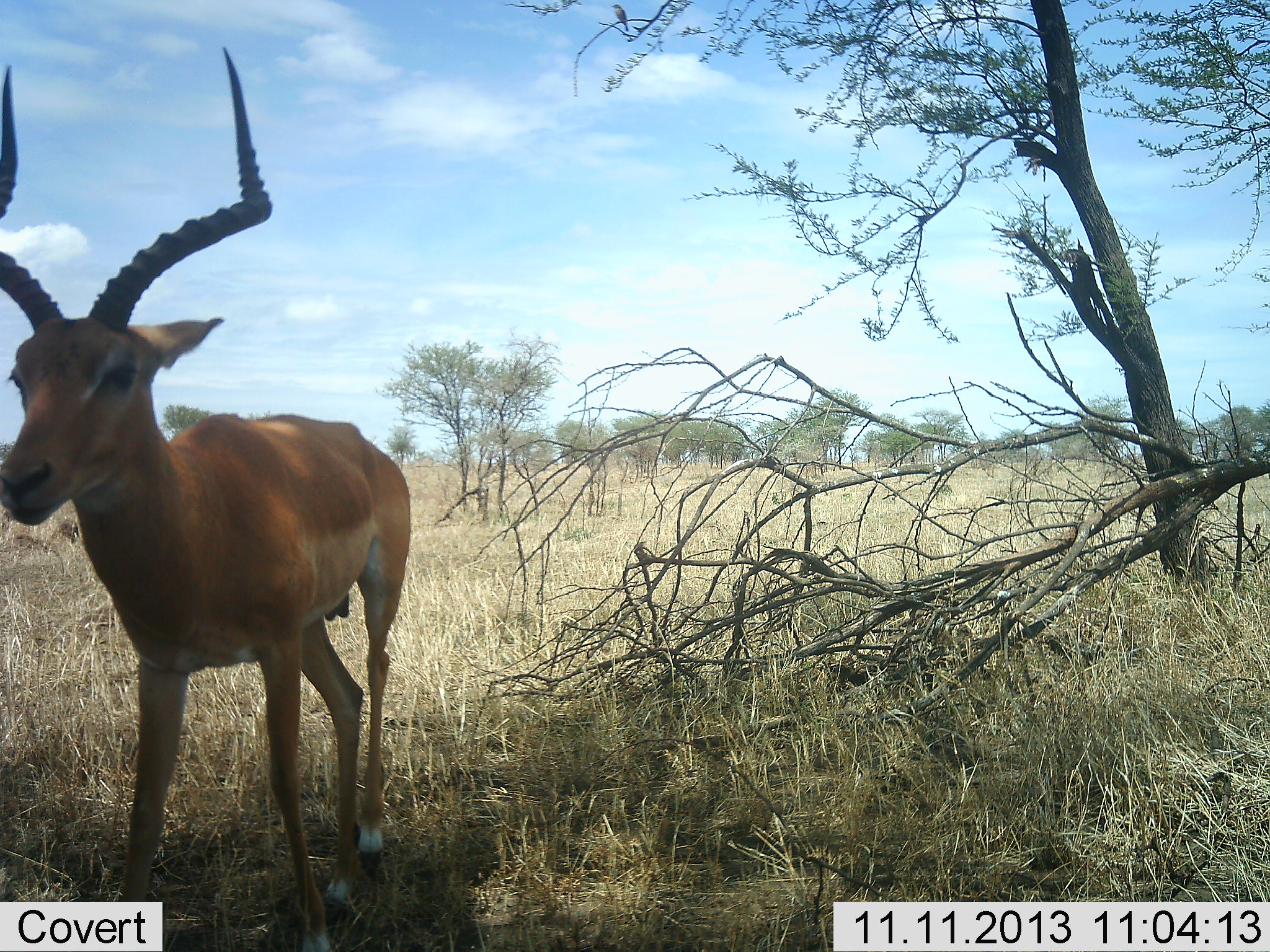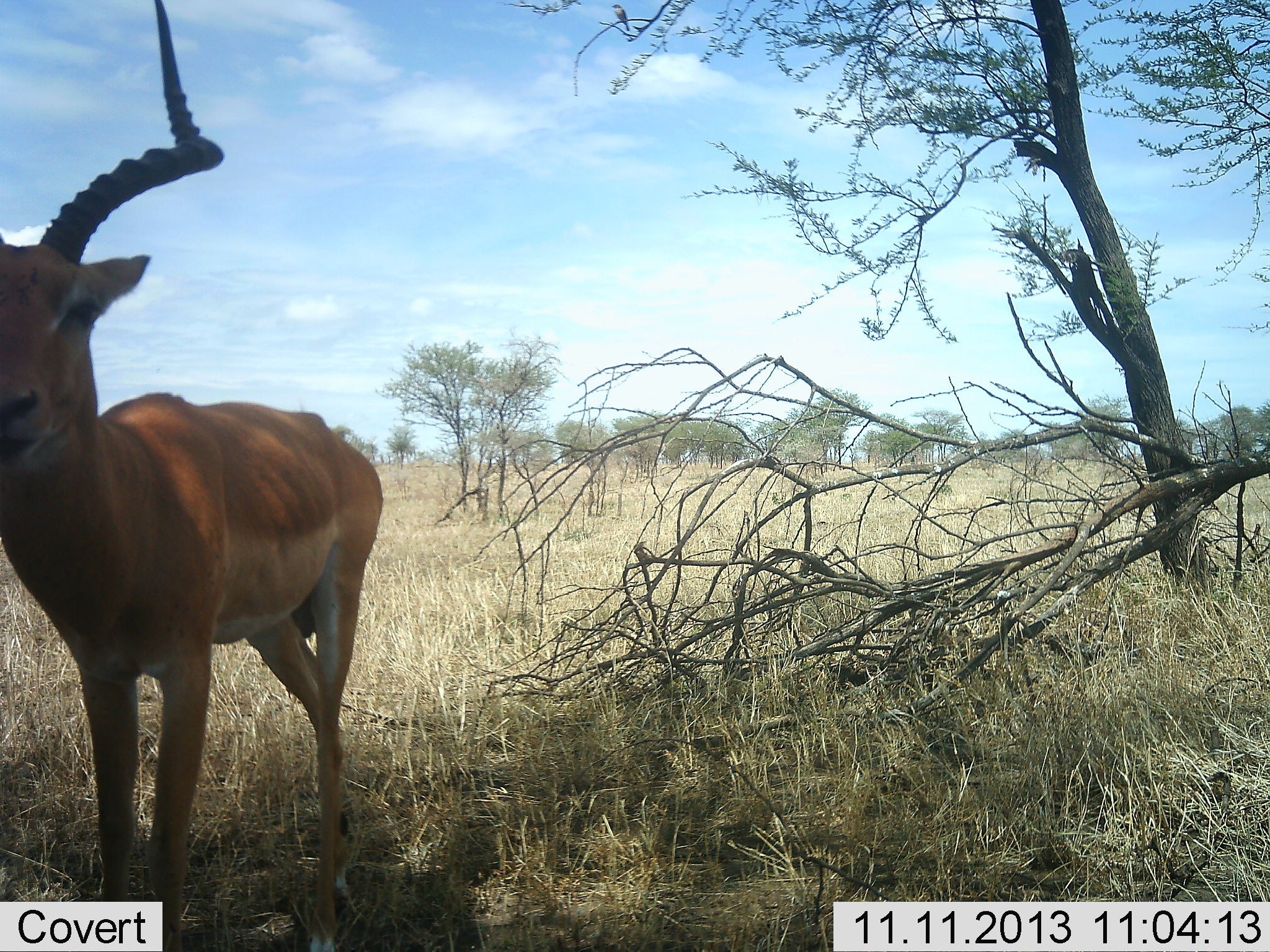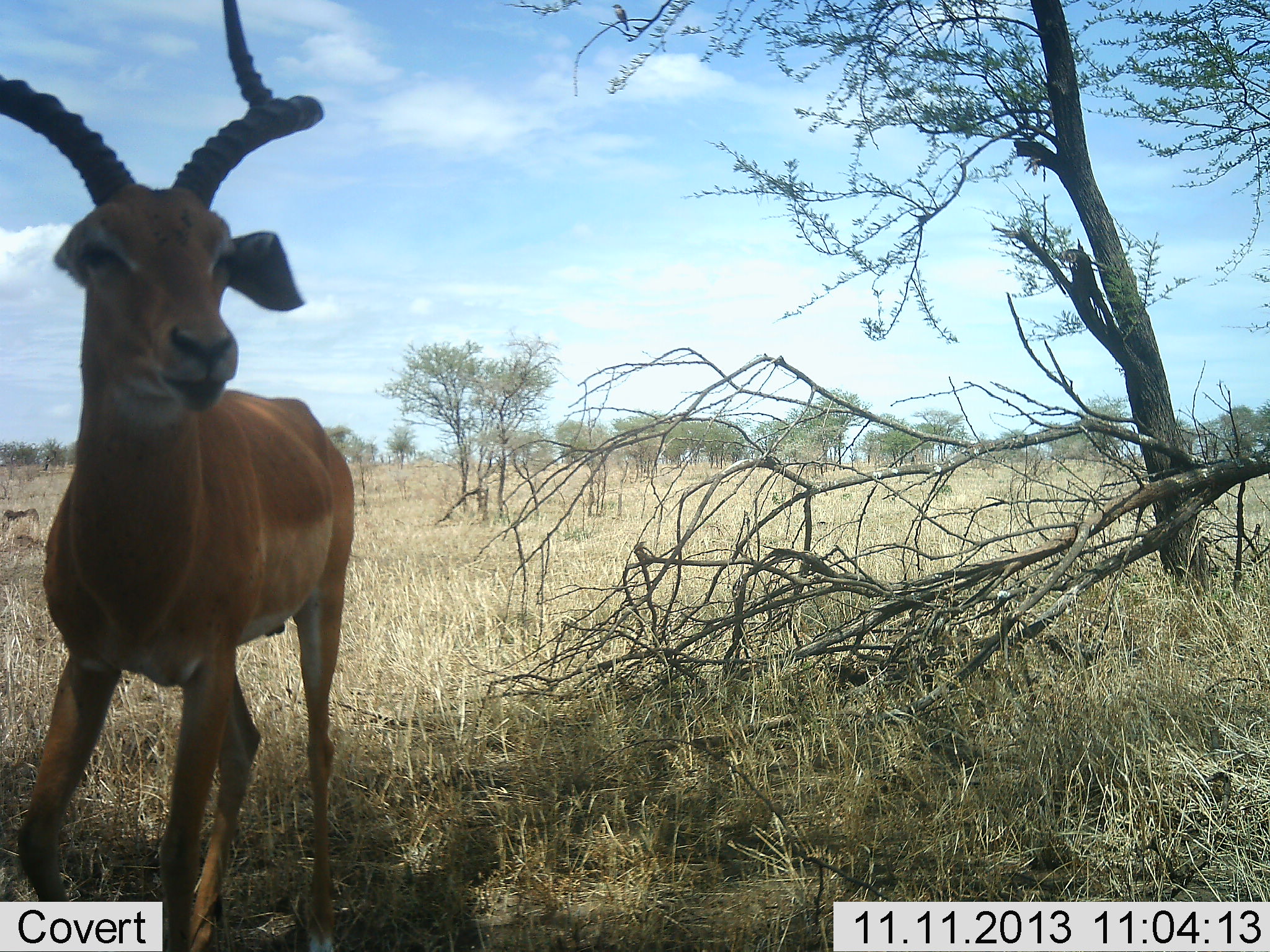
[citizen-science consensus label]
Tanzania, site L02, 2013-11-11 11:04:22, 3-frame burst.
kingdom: Animalia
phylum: Chordata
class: Mammalia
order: Artiodactyla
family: Bovidae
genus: Aepyceros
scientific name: Aepyceros melampus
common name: impala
Impala (Aepyceros melampus), count 1. Behavior (volunteer vote fractions): standing 27%, resting 0%, moving 73%, interacting 0%. Young present (vote fraction): 0%. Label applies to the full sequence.